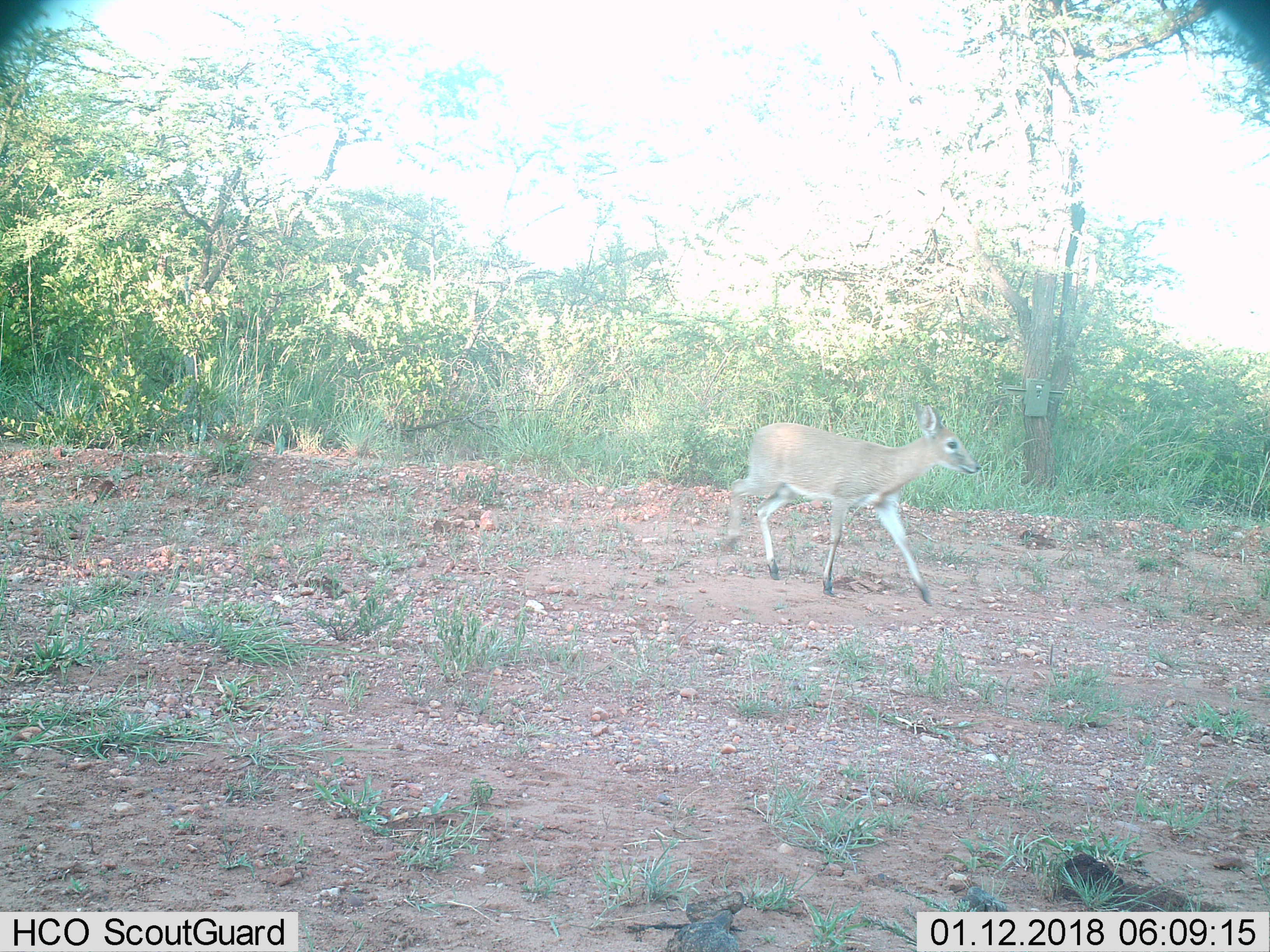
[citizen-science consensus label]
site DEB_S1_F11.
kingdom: Animalia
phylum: Chordata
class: Mammalia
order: Artiodactyla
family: Bovidae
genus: Sylvicapra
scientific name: Sylvicapra grimmia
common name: common duiker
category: duikercommongrey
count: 1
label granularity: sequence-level